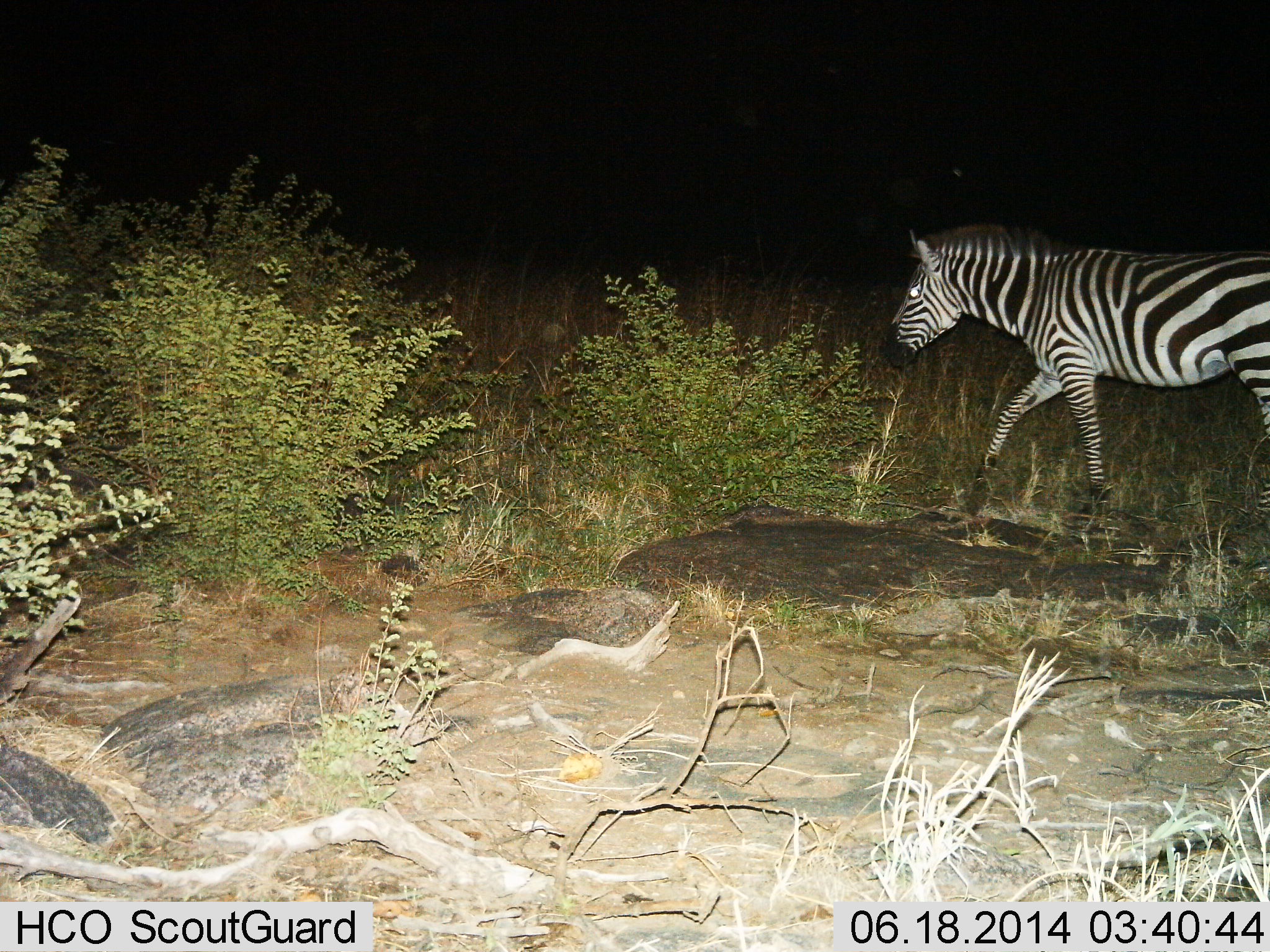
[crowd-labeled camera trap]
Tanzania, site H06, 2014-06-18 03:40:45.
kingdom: Animalia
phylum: Chordata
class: Mammalia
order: Perissodactyla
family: Equidae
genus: Equus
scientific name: Equus quagga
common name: plains zebra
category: zebra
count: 1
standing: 6%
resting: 0%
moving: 94%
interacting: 0%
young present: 0%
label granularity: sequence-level